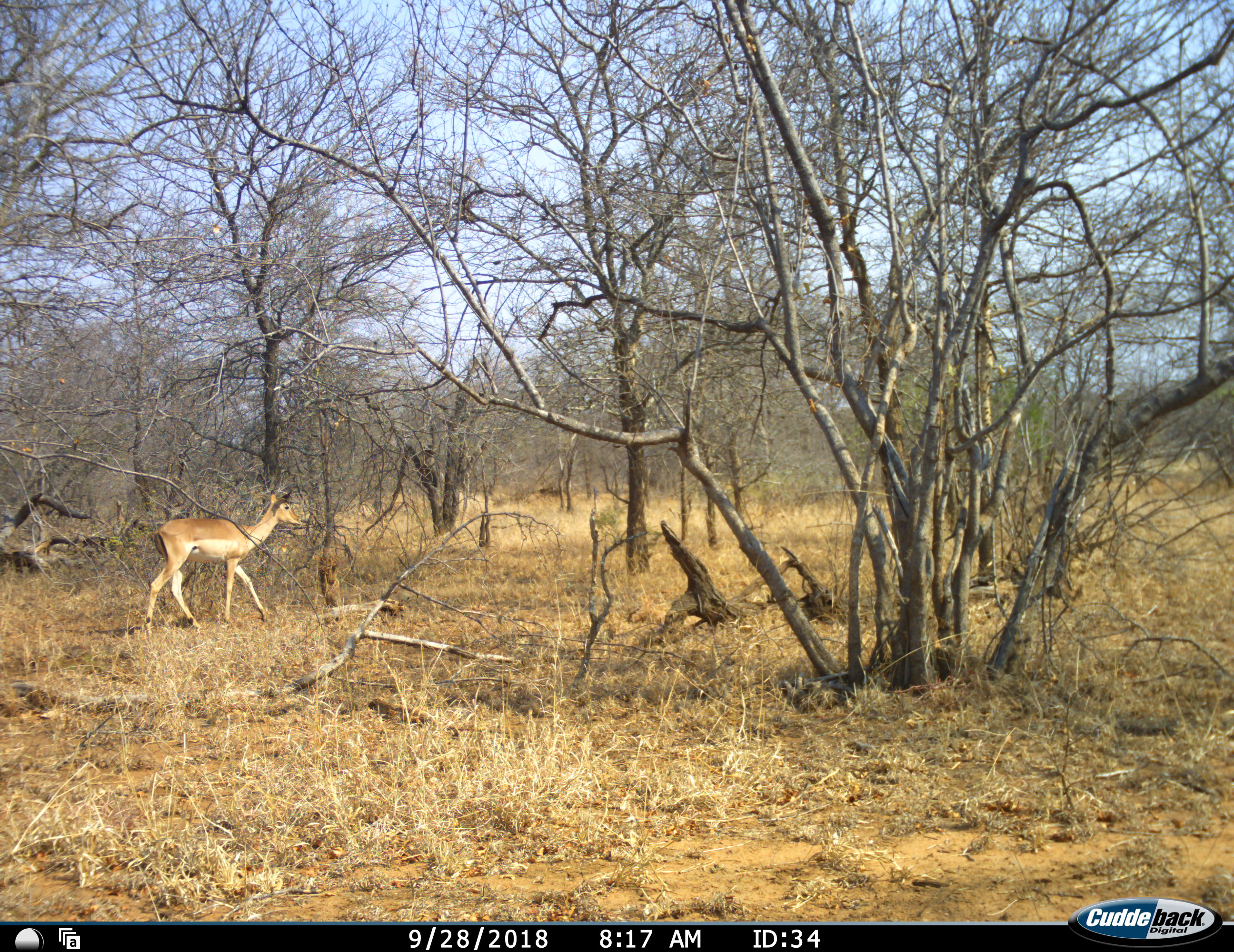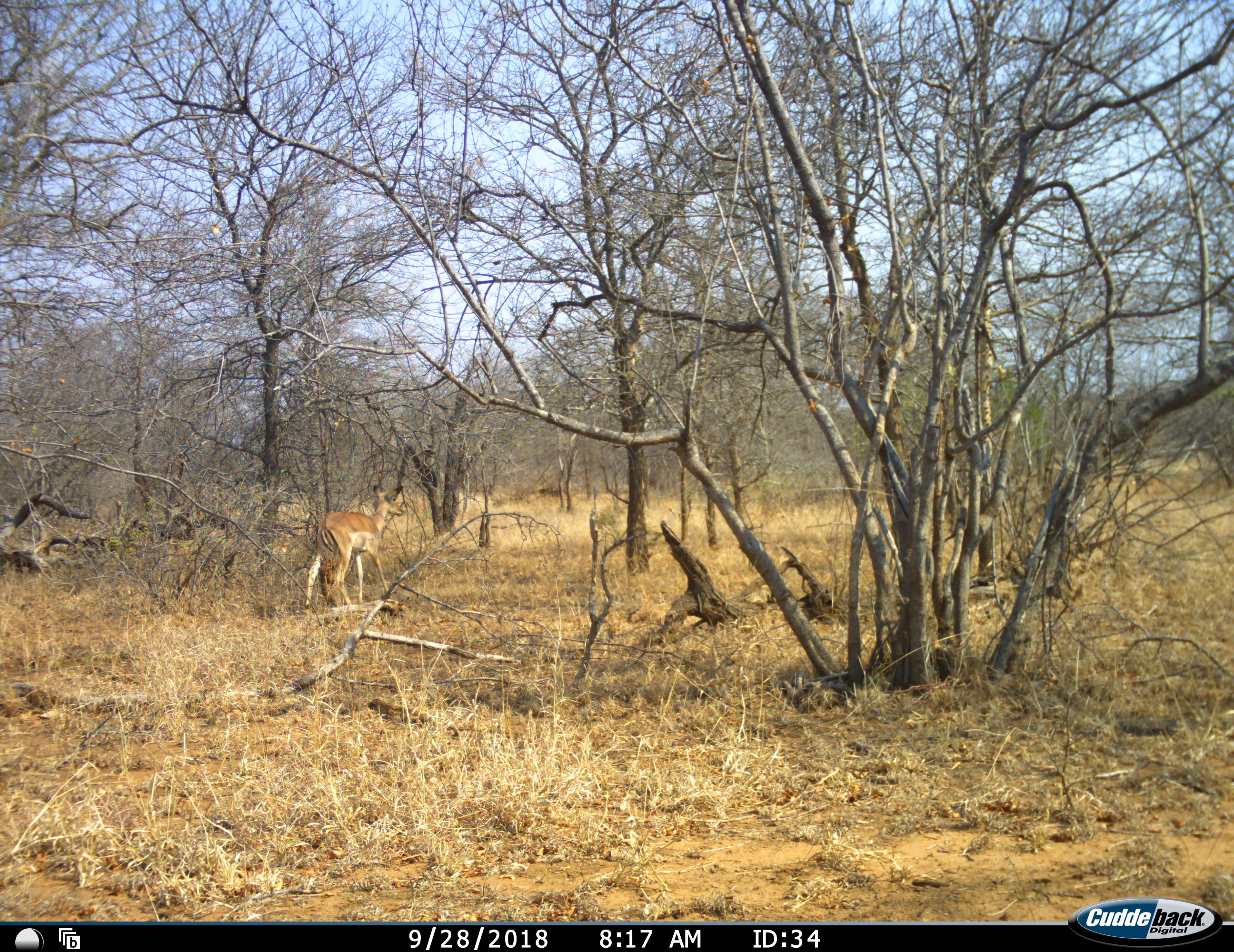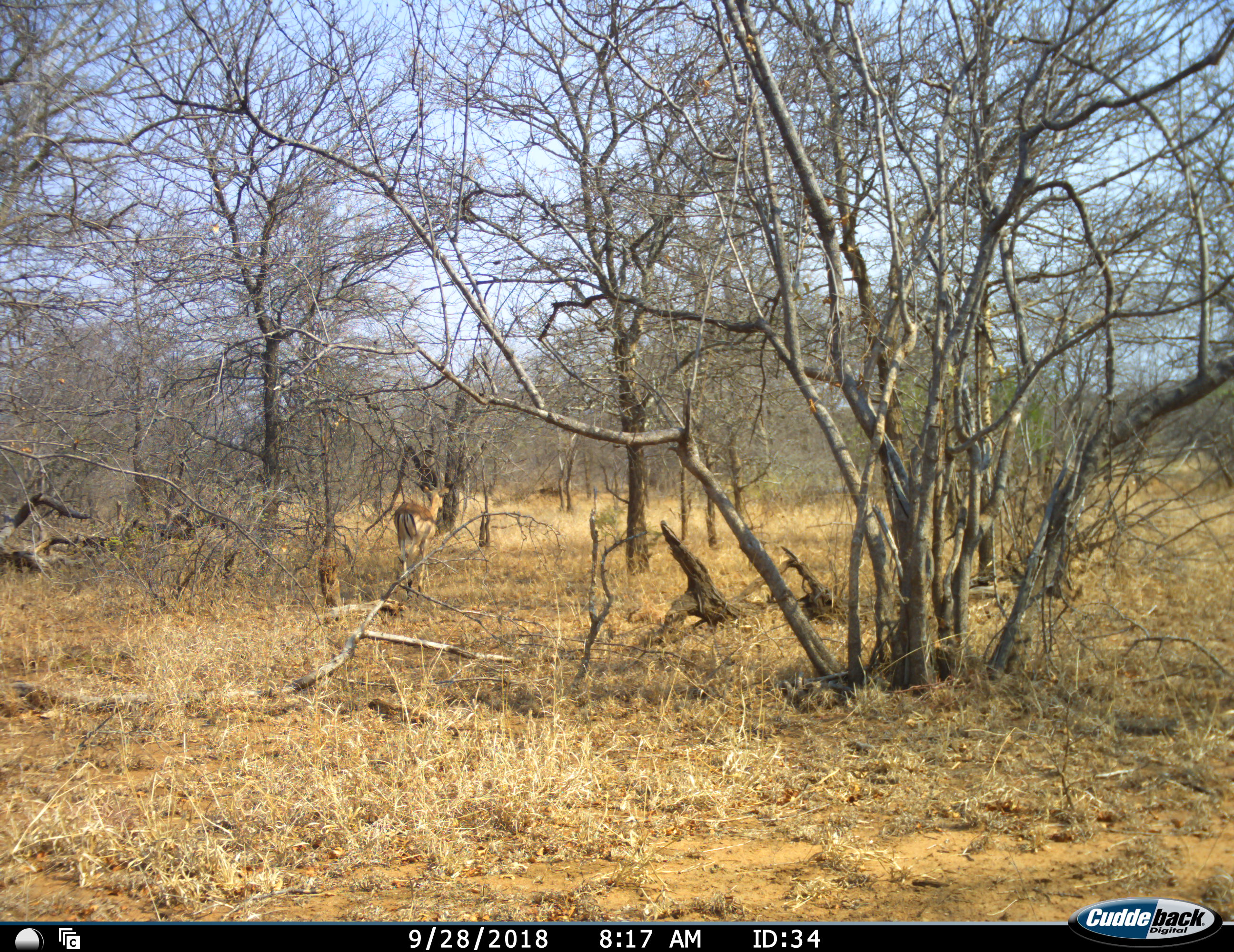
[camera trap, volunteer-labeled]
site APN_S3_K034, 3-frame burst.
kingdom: Animalia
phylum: Chordata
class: Mammalia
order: Artiodactyla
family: Bovidae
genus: Aepyceros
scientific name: Aepyceros melampus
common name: impala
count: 1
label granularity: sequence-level